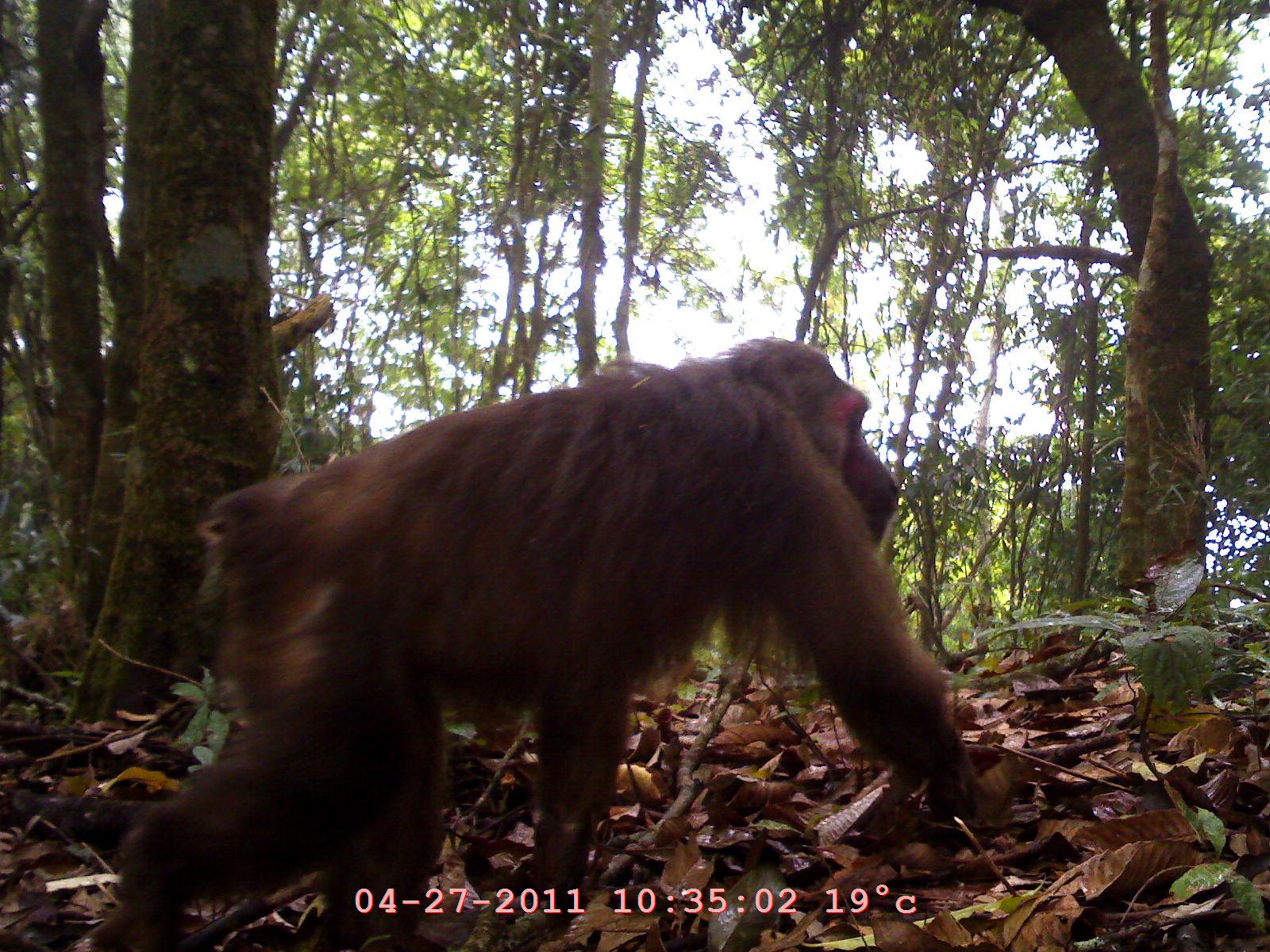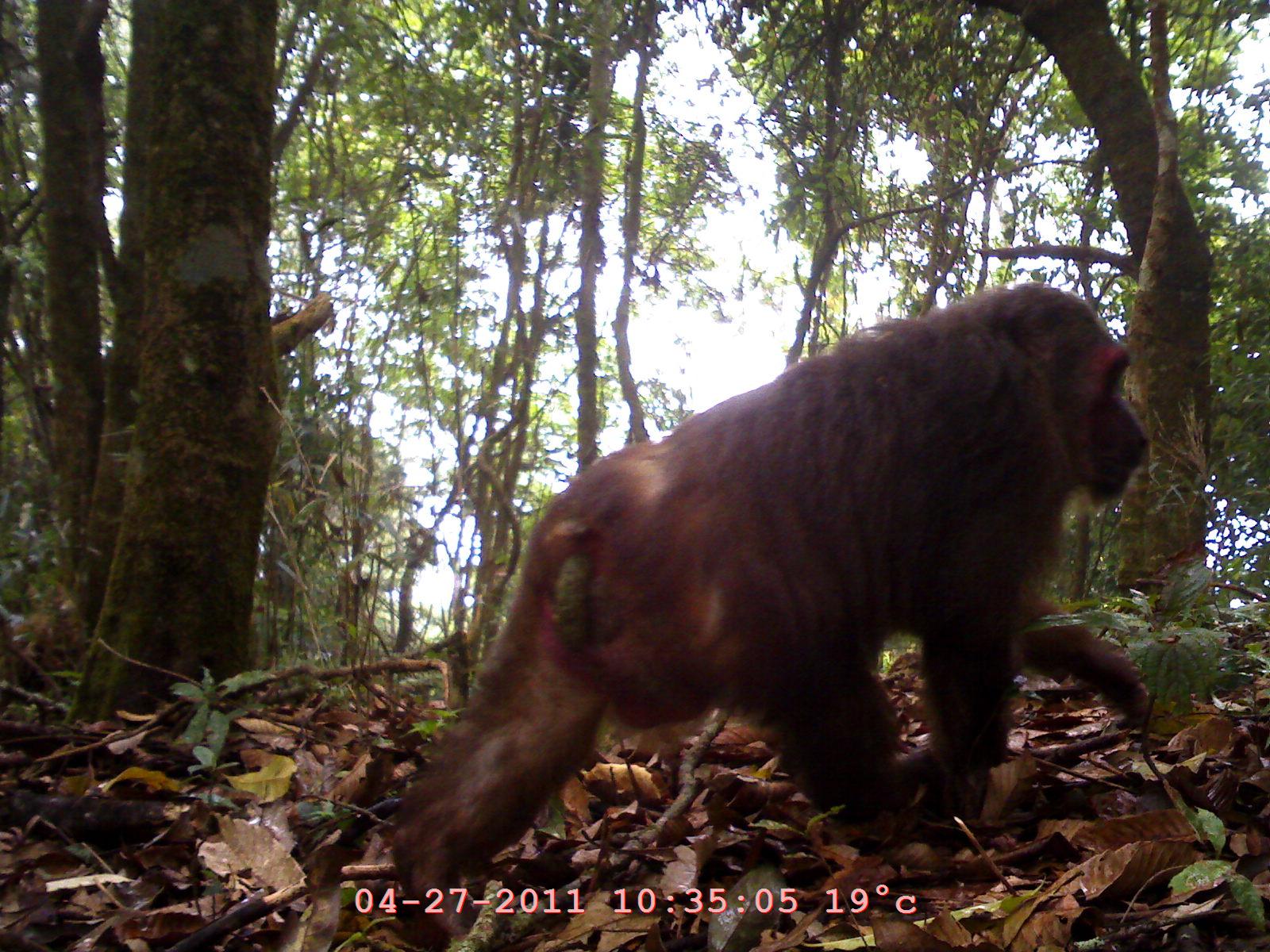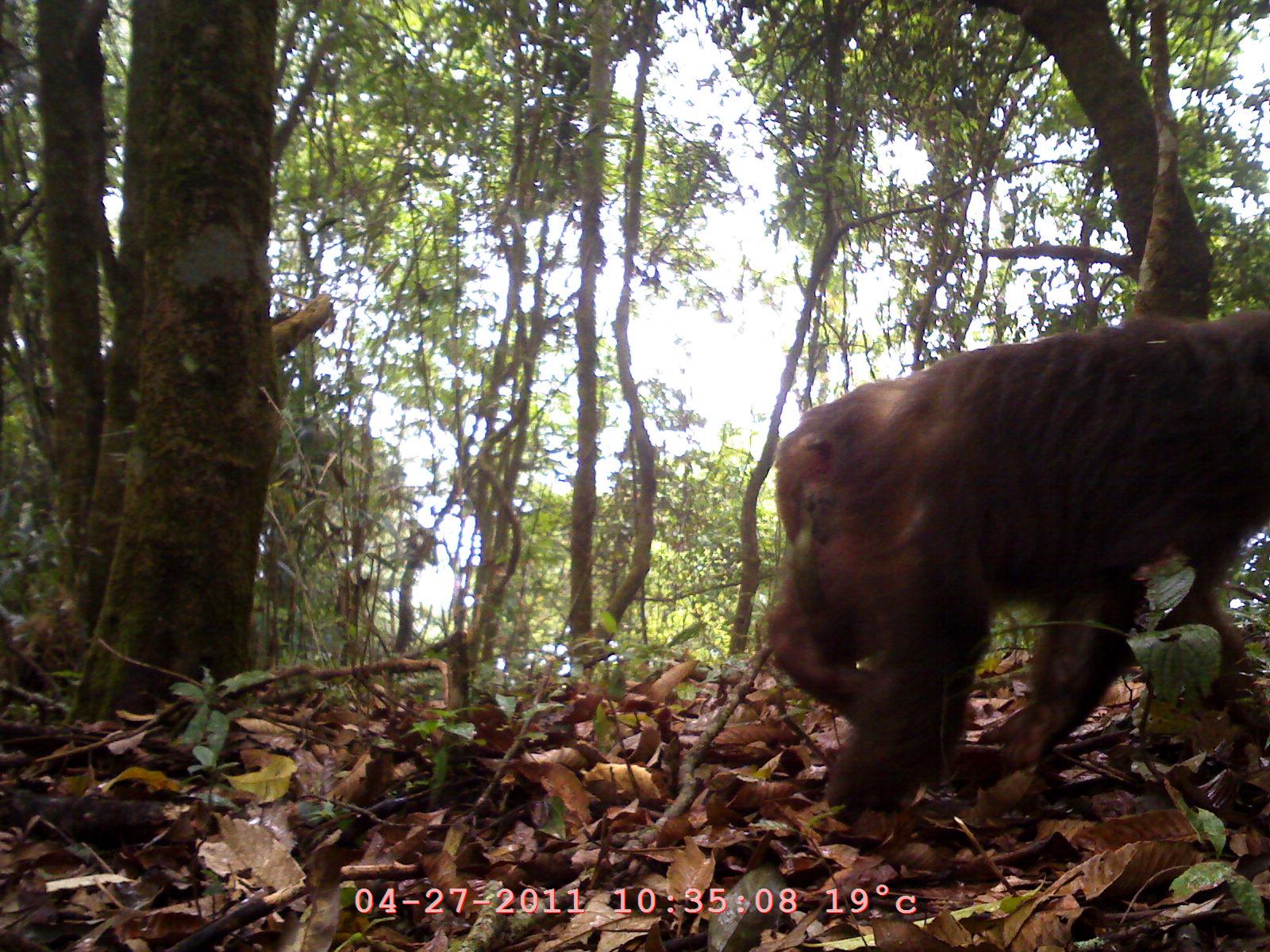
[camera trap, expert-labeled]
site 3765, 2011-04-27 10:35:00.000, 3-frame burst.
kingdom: Animalia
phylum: Chordata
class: Mammalia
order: Primates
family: Cercopithecidae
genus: Macaca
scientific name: Macaca arctoides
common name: stump-tailed macaque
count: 1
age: adult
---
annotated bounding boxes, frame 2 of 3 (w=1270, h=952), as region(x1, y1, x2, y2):
macaca arctoides: region(376, 277, 1158, 944)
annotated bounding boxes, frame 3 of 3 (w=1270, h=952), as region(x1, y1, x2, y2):
macaca arctoides: region(760, 303, 1269, 825)